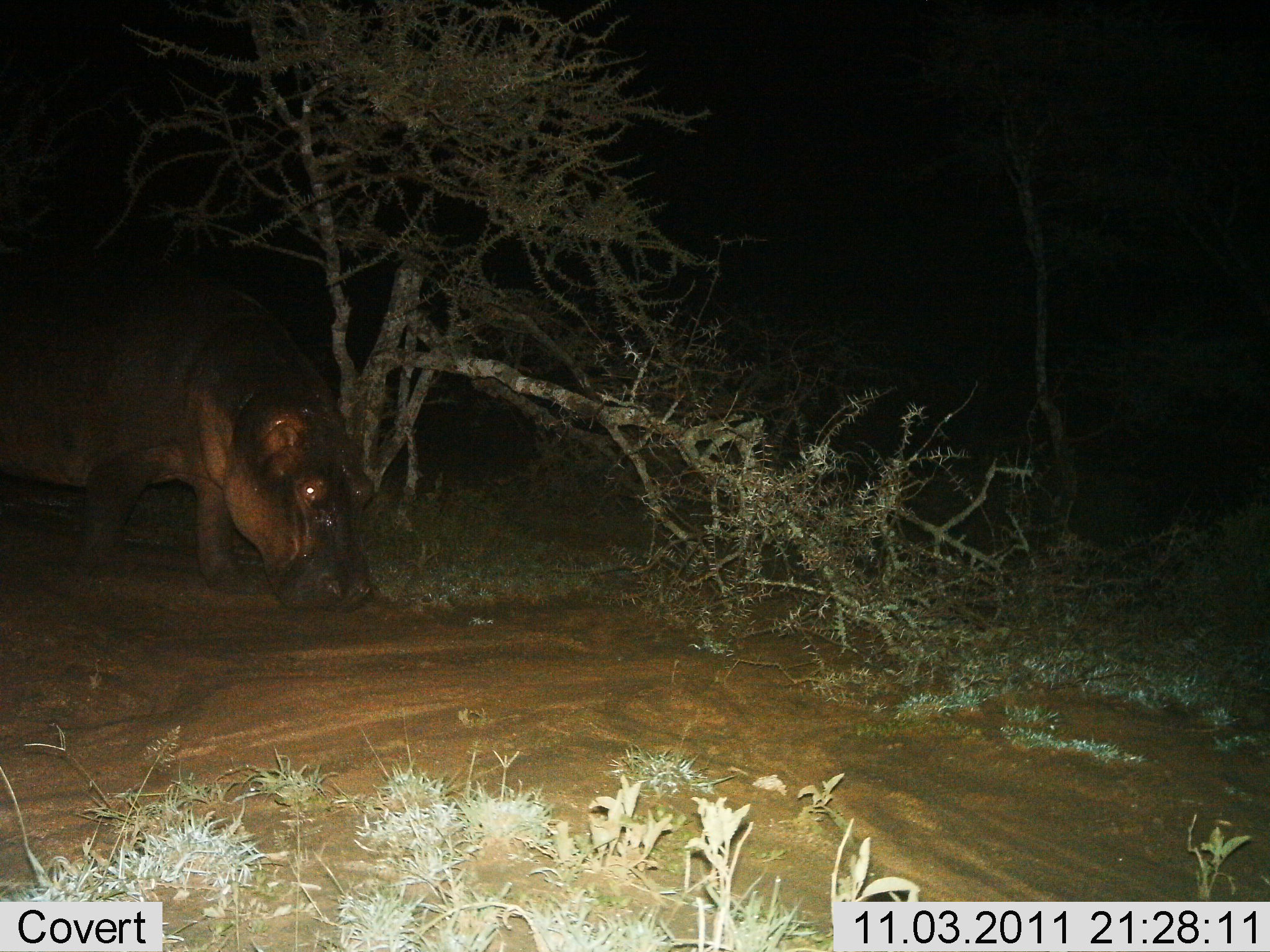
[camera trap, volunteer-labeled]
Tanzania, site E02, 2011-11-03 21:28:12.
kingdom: Animalia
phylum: Chordata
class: Mammalia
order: Artiodactyla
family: Hippopotamidae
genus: Hippopotamus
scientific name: Hippopotamus amphibius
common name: hippopotamus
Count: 1.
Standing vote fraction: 46%.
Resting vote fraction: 0%.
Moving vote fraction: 38%.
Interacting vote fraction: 0%.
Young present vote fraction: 0%.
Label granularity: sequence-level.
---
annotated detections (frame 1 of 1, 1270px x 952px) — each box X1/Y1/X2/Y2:
animal: 1/262/377/614